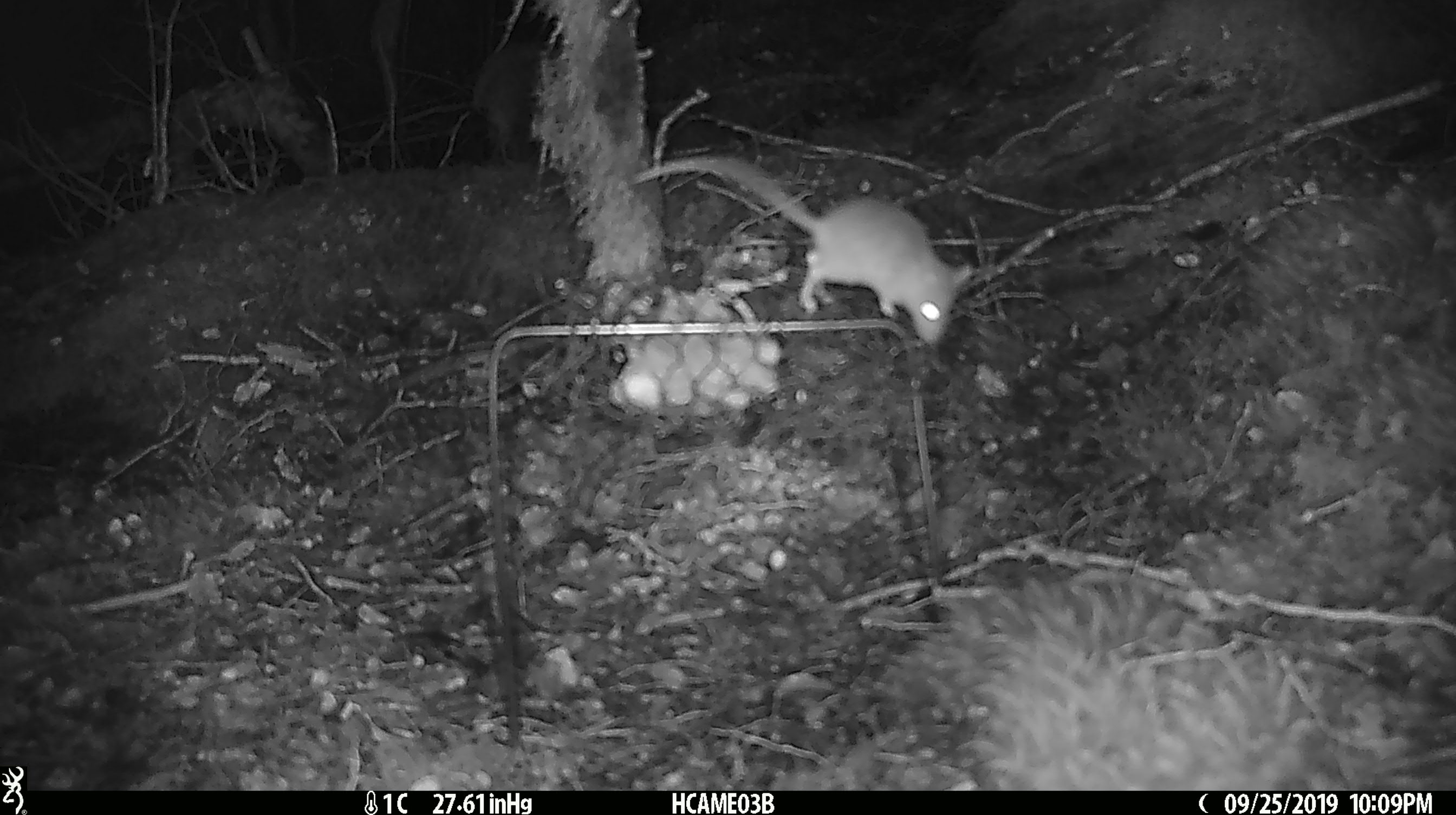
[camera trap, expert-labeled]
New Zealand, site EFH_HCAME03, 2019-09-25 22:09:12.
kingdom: Animalia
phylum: Chordata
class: Mammalia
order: Rodentia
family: Muridae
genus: Mus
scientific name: Mus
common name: mouse